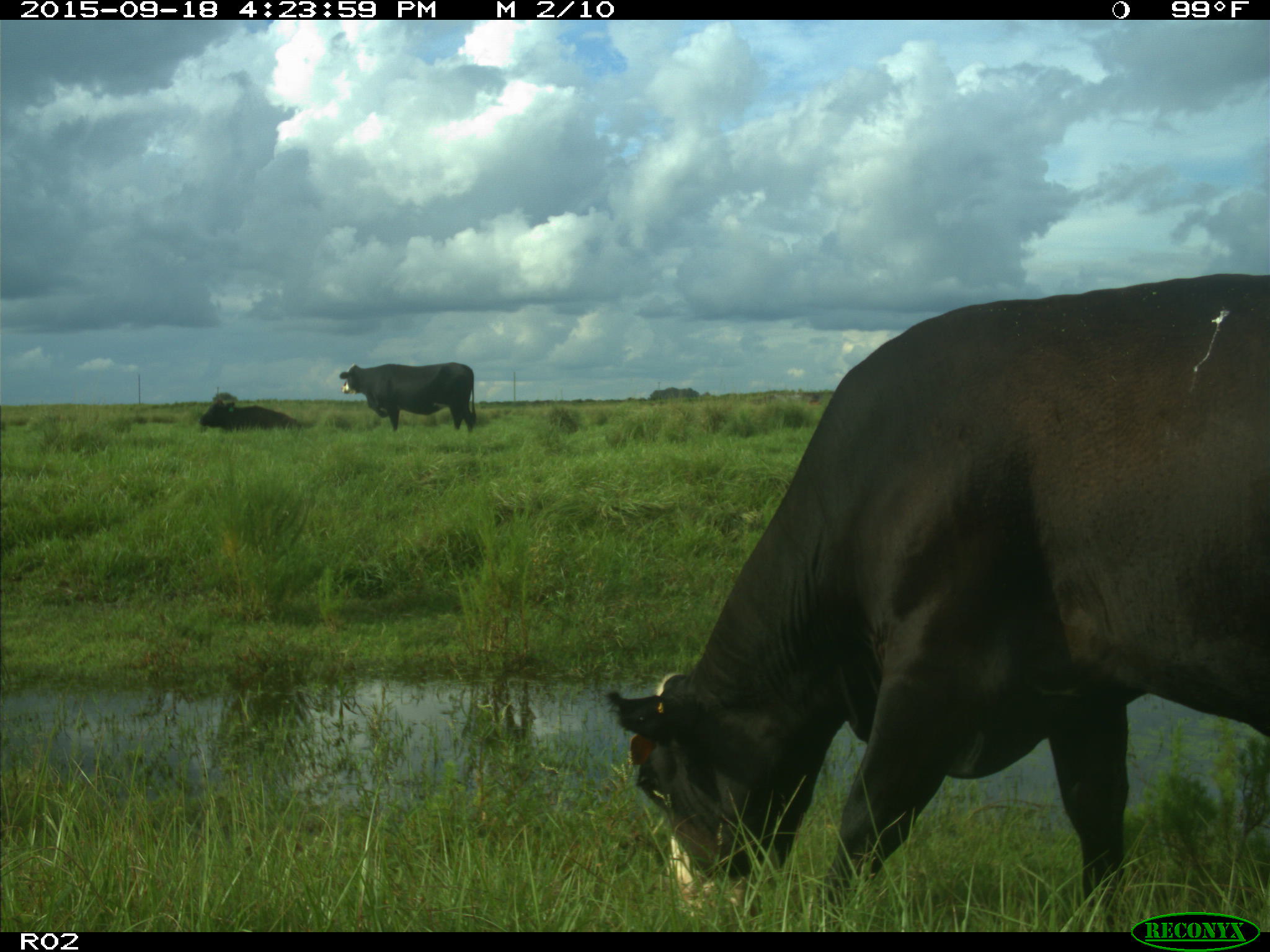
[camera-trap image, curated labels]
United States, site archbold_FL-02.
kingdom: Animalia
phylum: Chordata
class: Mammalia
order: Artiodactyla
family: Bovidae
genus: Bos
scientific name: Bos taurus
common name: domestic cow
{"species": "Bos taurus (domestic cow)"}